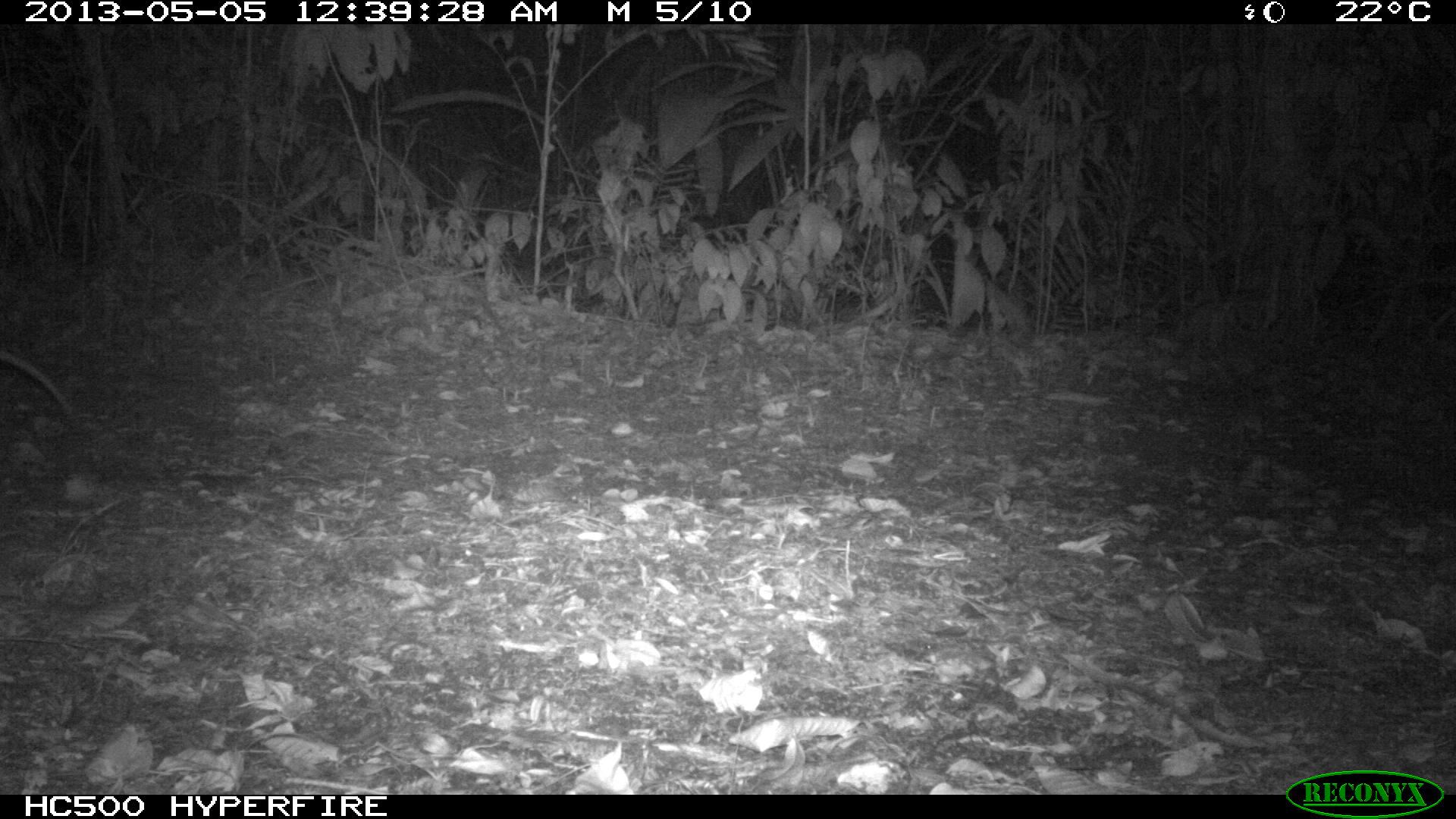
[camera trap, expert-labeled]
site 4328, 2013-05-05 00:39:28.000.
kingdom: Animalia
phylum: Chordata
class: Mammalia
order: Didelphimorphia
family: Didelphidae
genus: Didelphis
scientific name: Didelphis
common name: american opossums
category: didelphis sp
Didelphis sp (american opossums) (Didelphis), count 1.